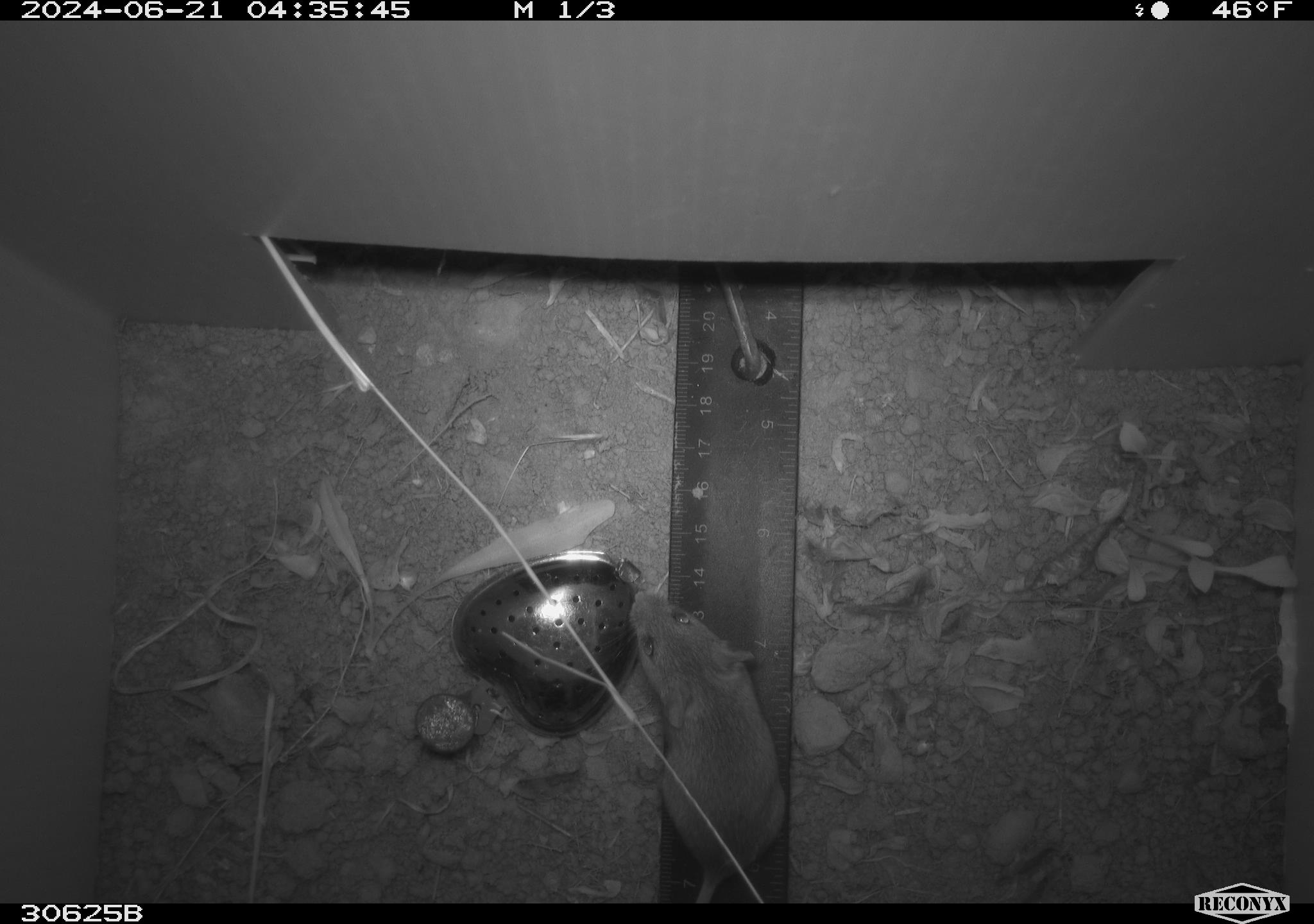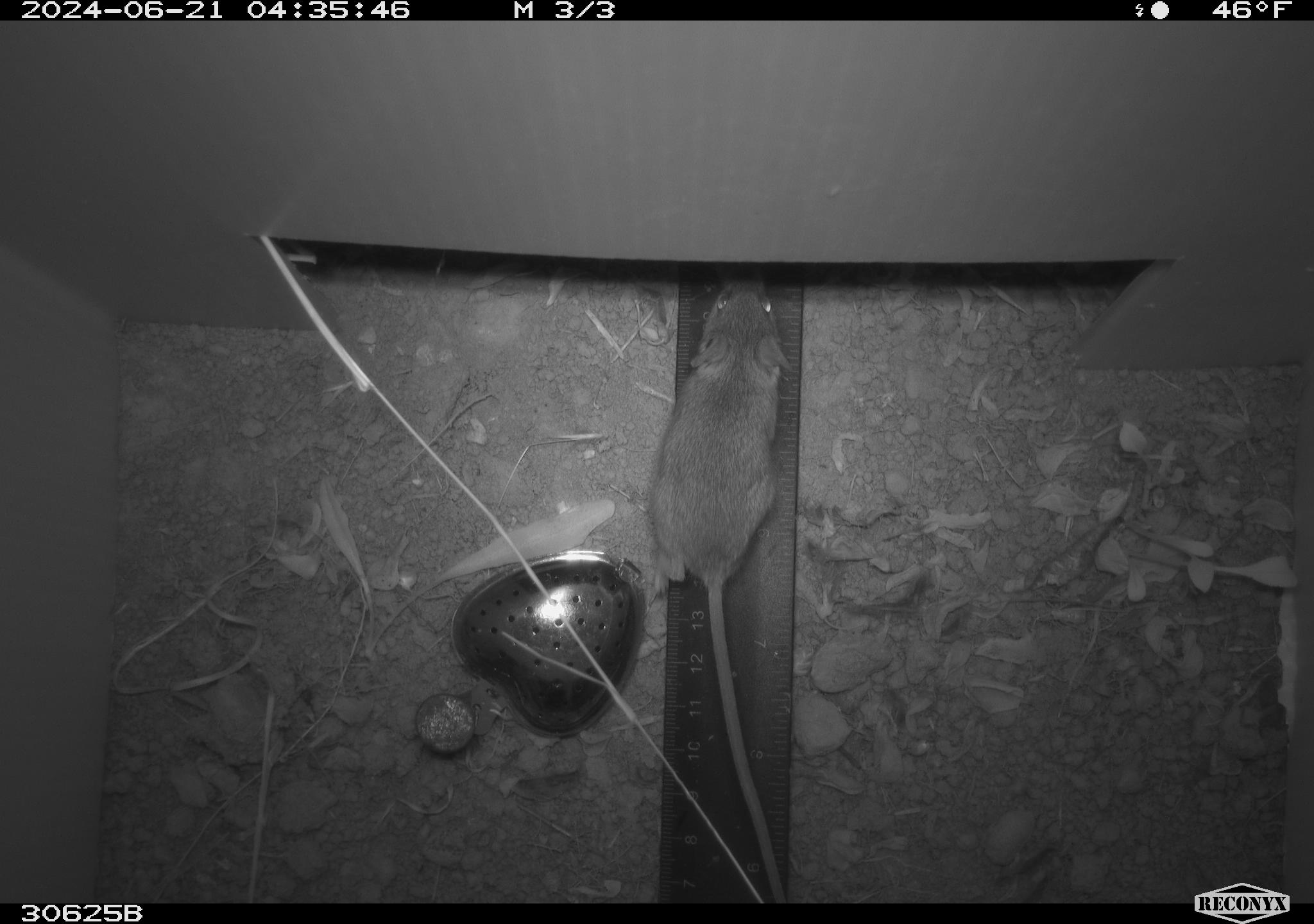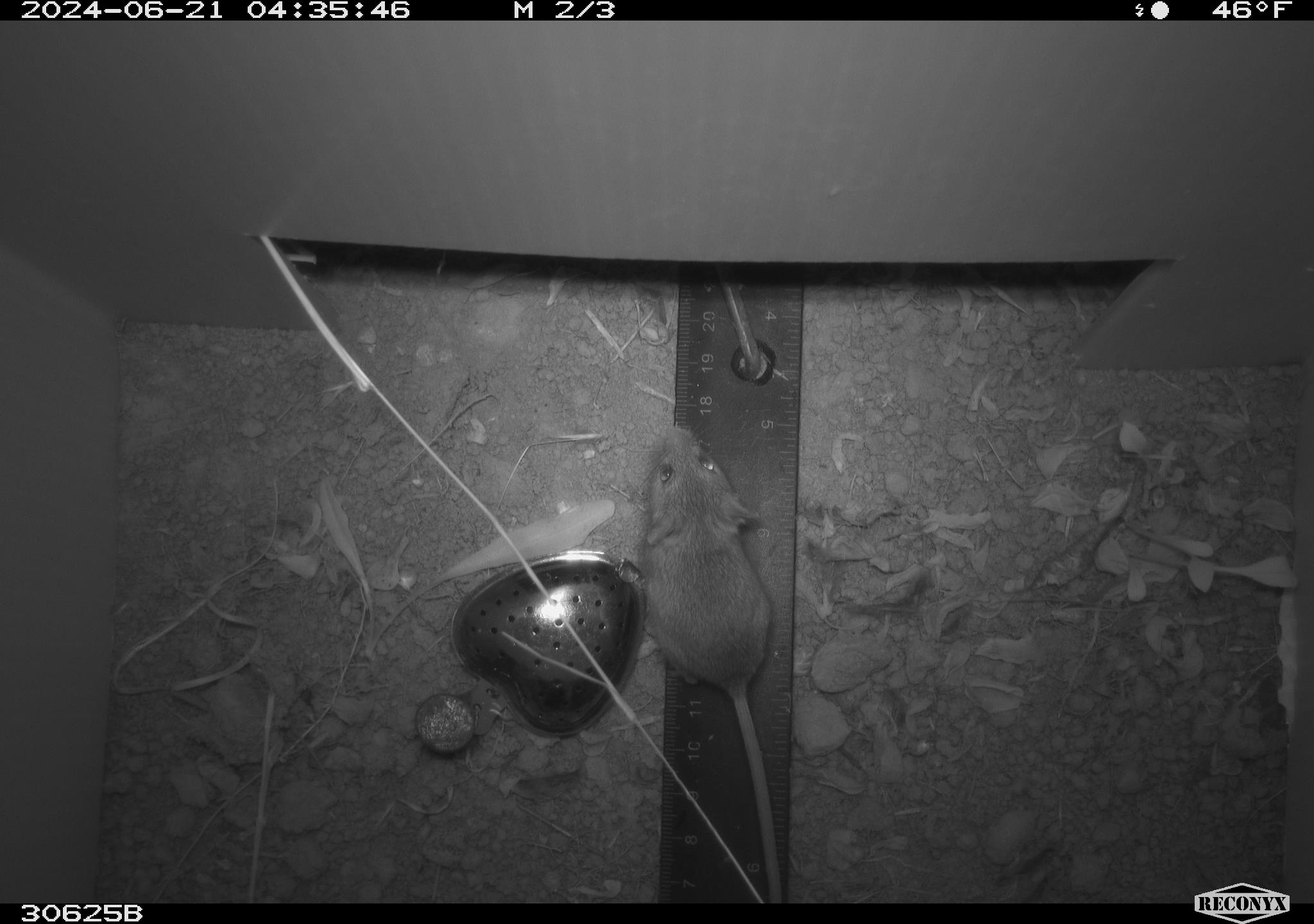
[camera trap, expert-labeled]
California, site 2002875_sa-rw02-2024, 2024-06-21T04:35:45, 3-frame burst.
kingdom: Animalia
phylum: Chordata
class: Mammalia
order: Rodentia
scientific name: Rodentia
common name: mouse species